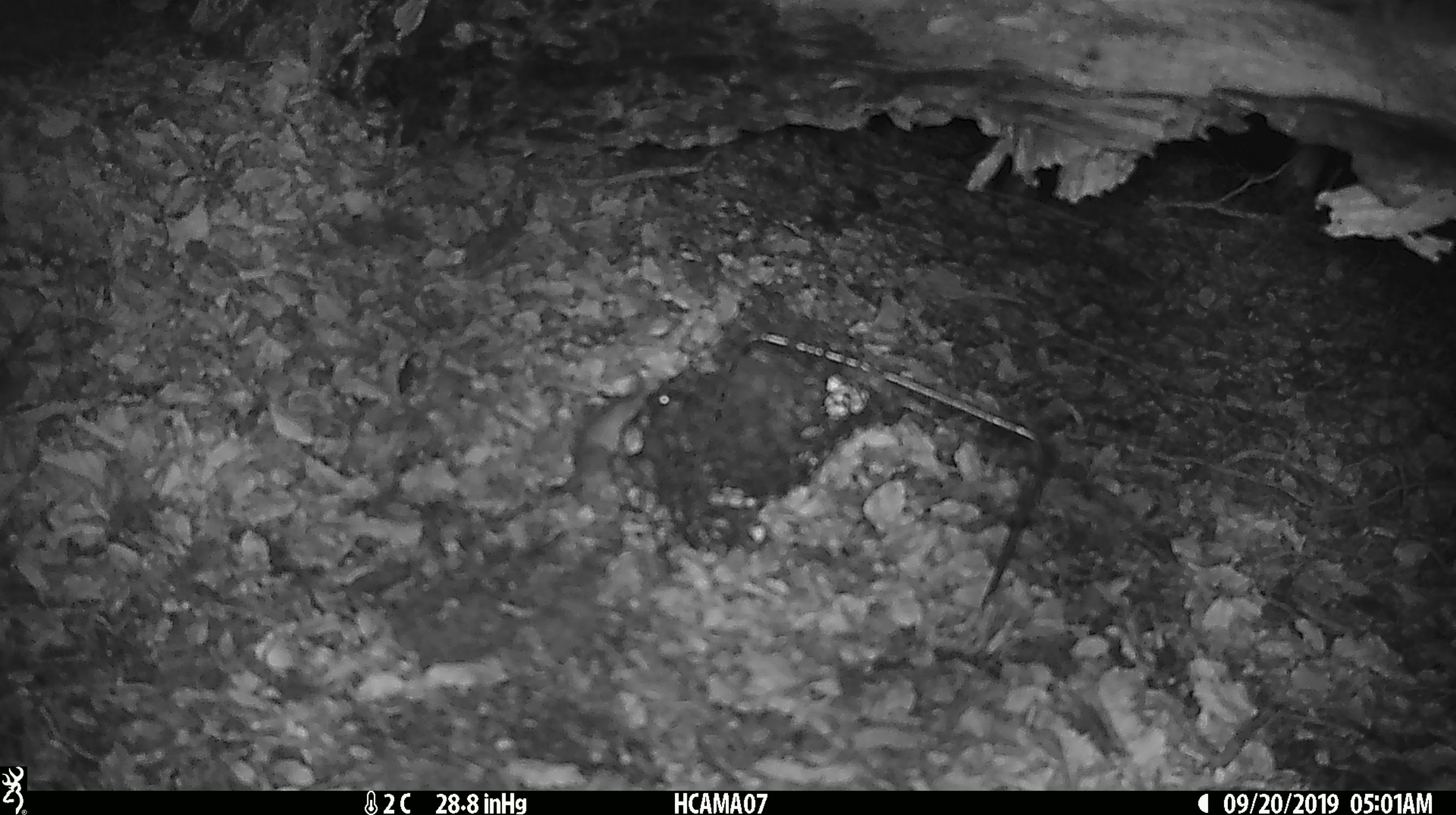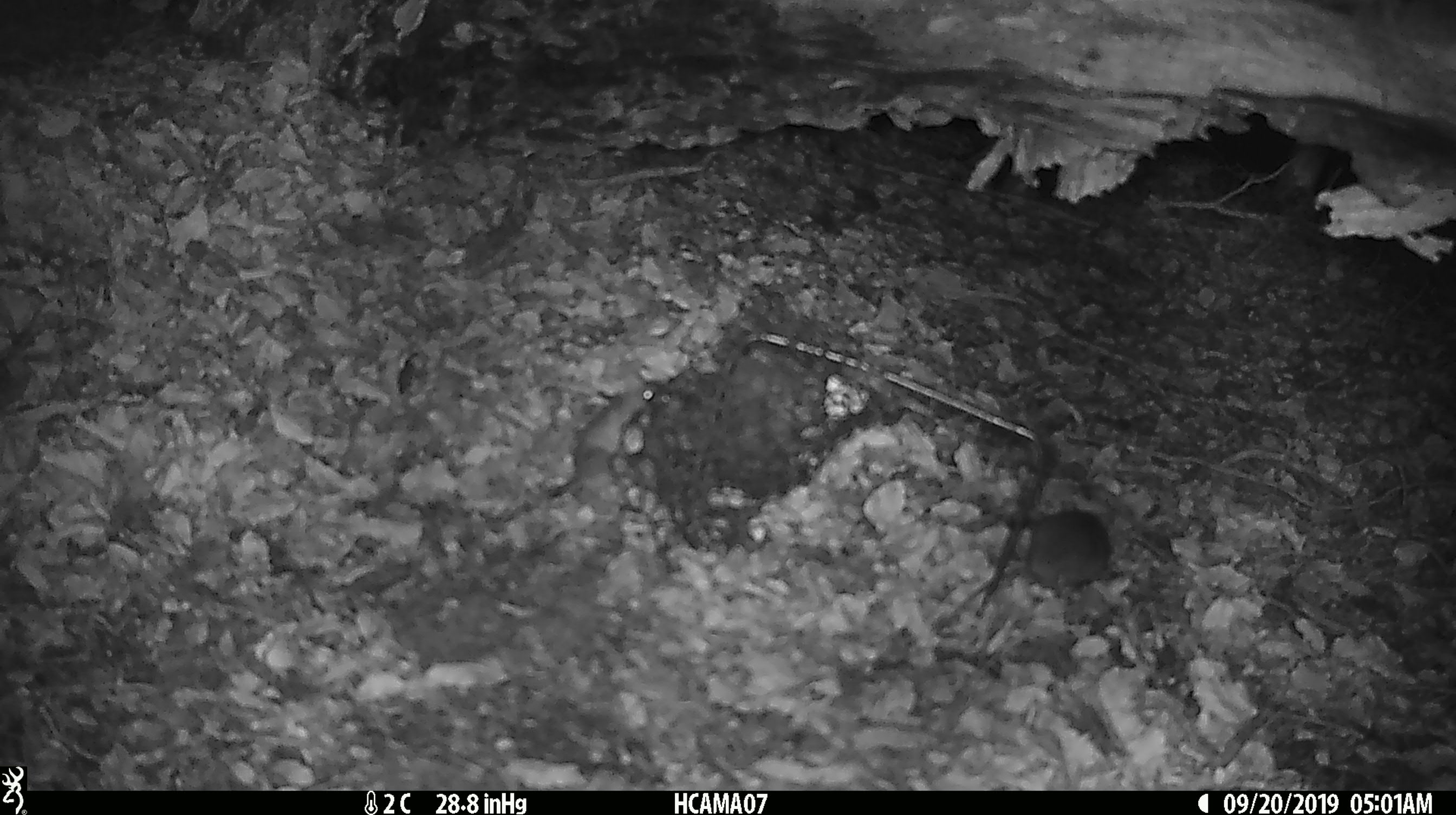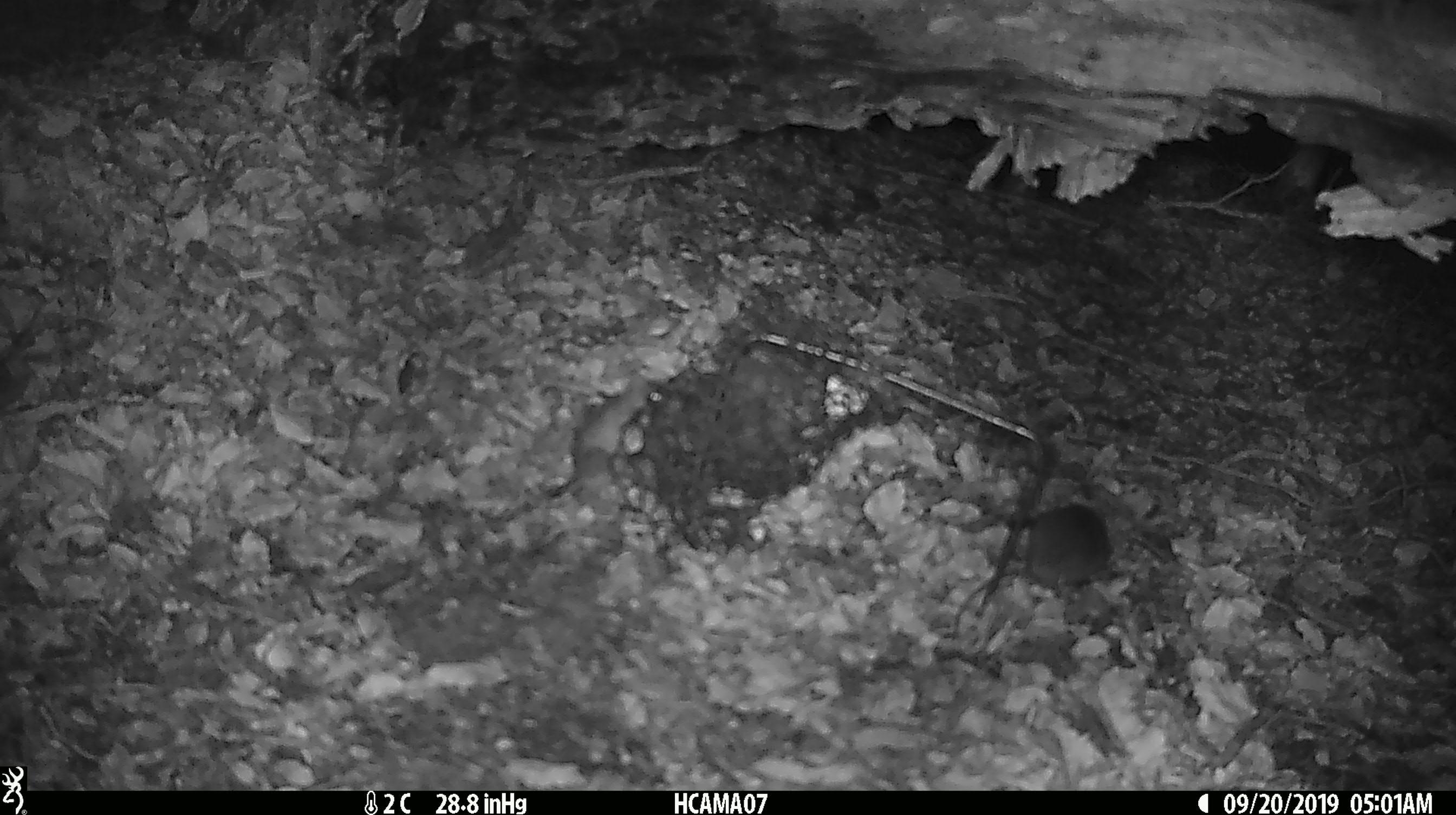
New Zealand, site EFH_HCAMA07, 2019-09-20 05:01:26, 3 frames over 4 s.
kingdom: Animalia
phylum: Chordata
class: Mammalia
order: Rodentia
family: Muridae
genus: Mus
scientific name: Mus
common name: mouse